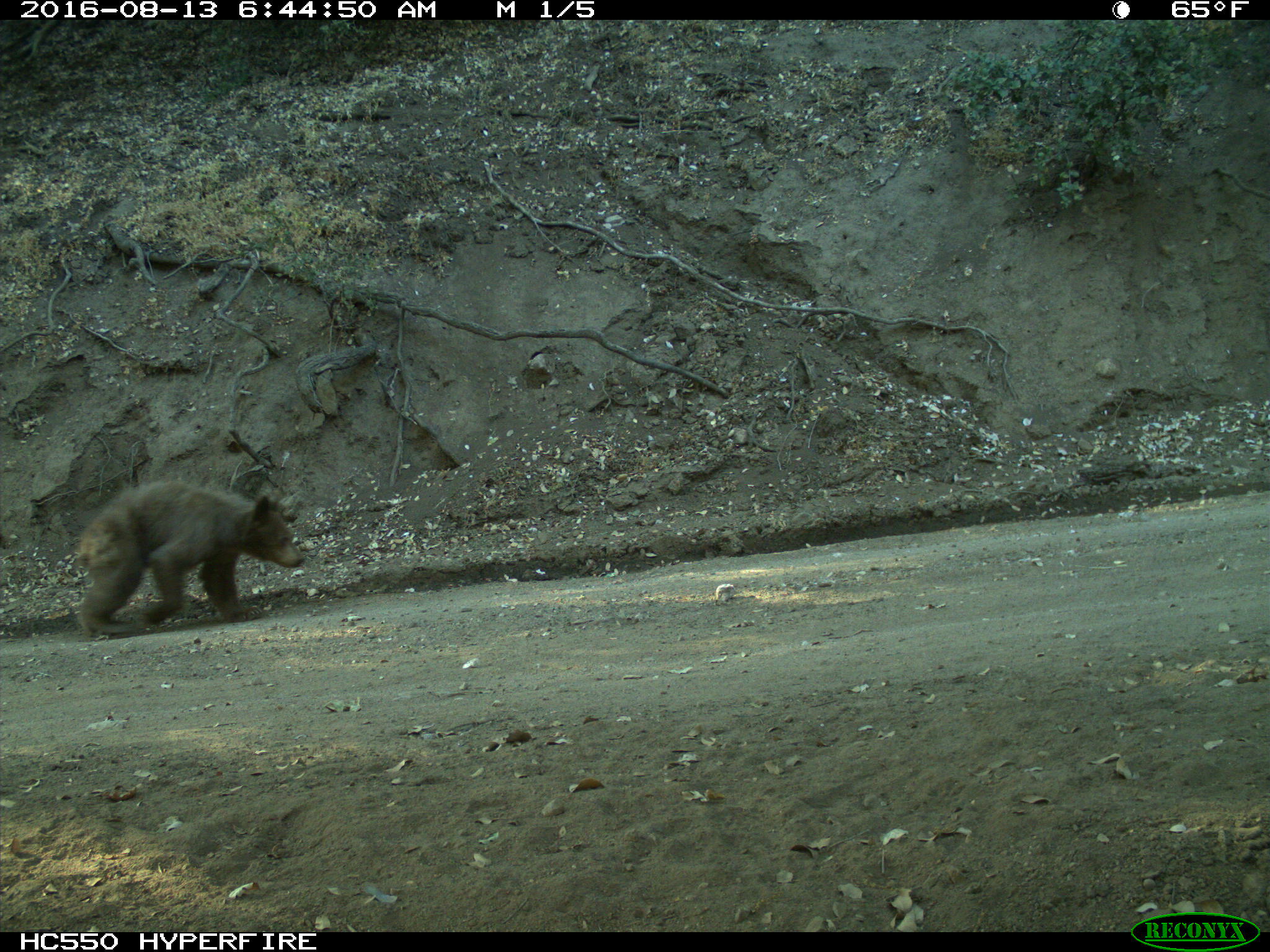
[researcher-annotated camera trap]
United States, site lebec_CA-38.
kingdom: Animalia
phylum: Chordata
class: Mammalia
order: Carnivora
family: Ursidae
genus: Ursus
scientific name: Ursus americanus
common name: american black bear